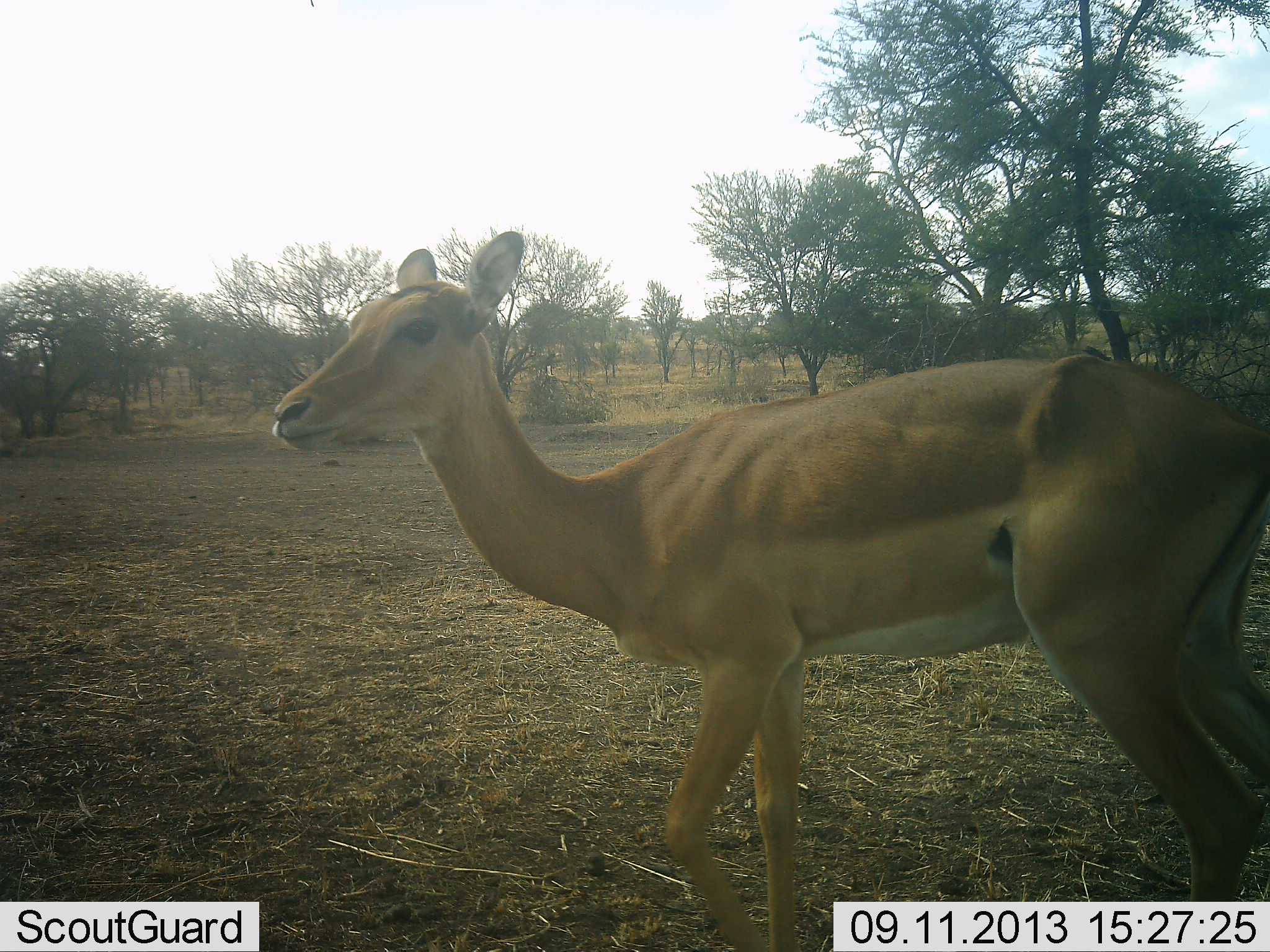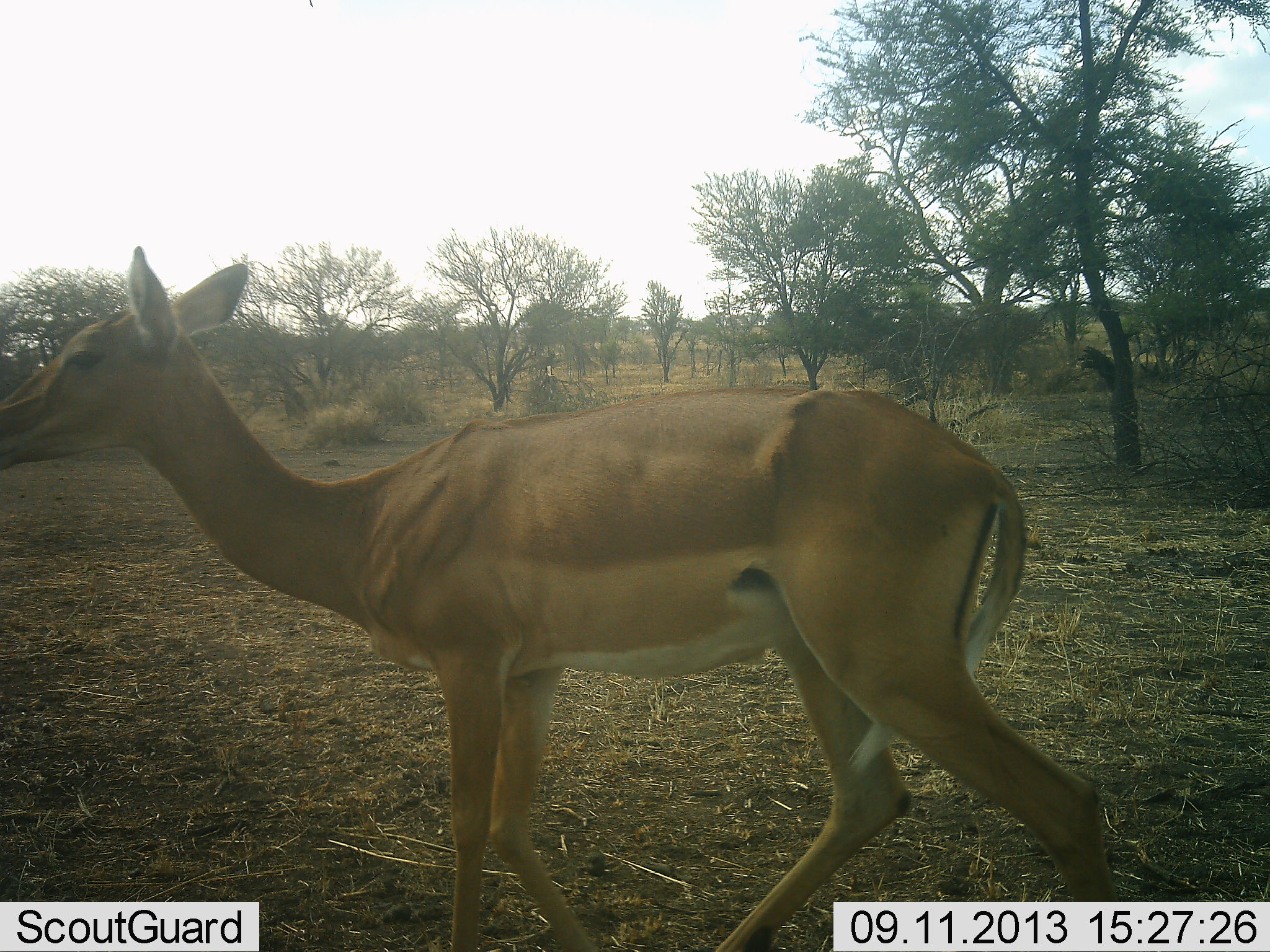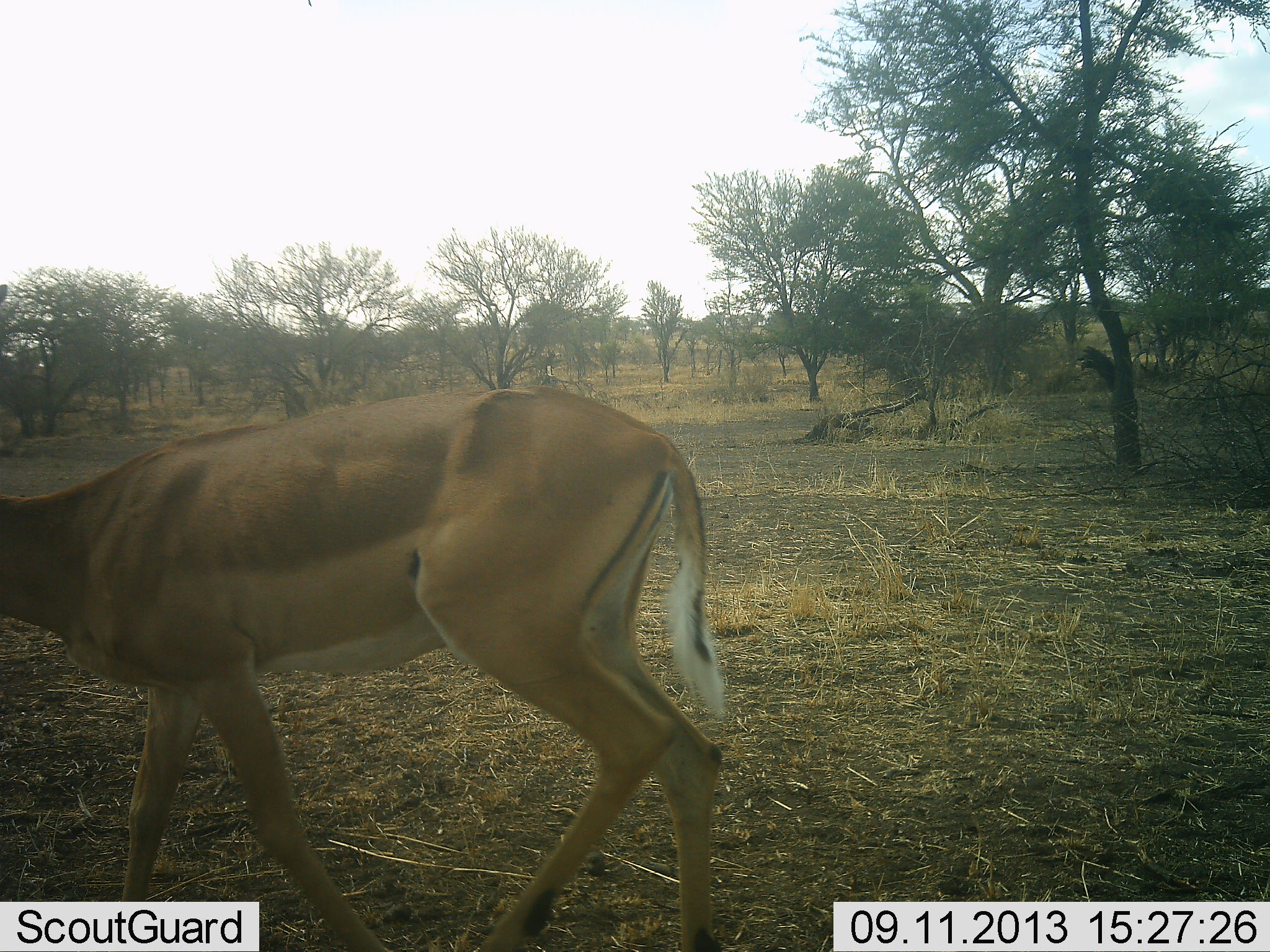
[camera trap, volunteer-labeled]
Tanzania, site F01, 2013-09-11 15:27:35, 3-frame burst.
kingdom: Animalia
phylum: Chordata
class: Mammalia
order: Artiodactyla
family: Bovidae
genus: Aepyceros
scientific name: Aepyceros melampus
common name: impala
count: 1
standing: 9%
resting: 0%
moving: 91%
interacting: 0%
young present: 0%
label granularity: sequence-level